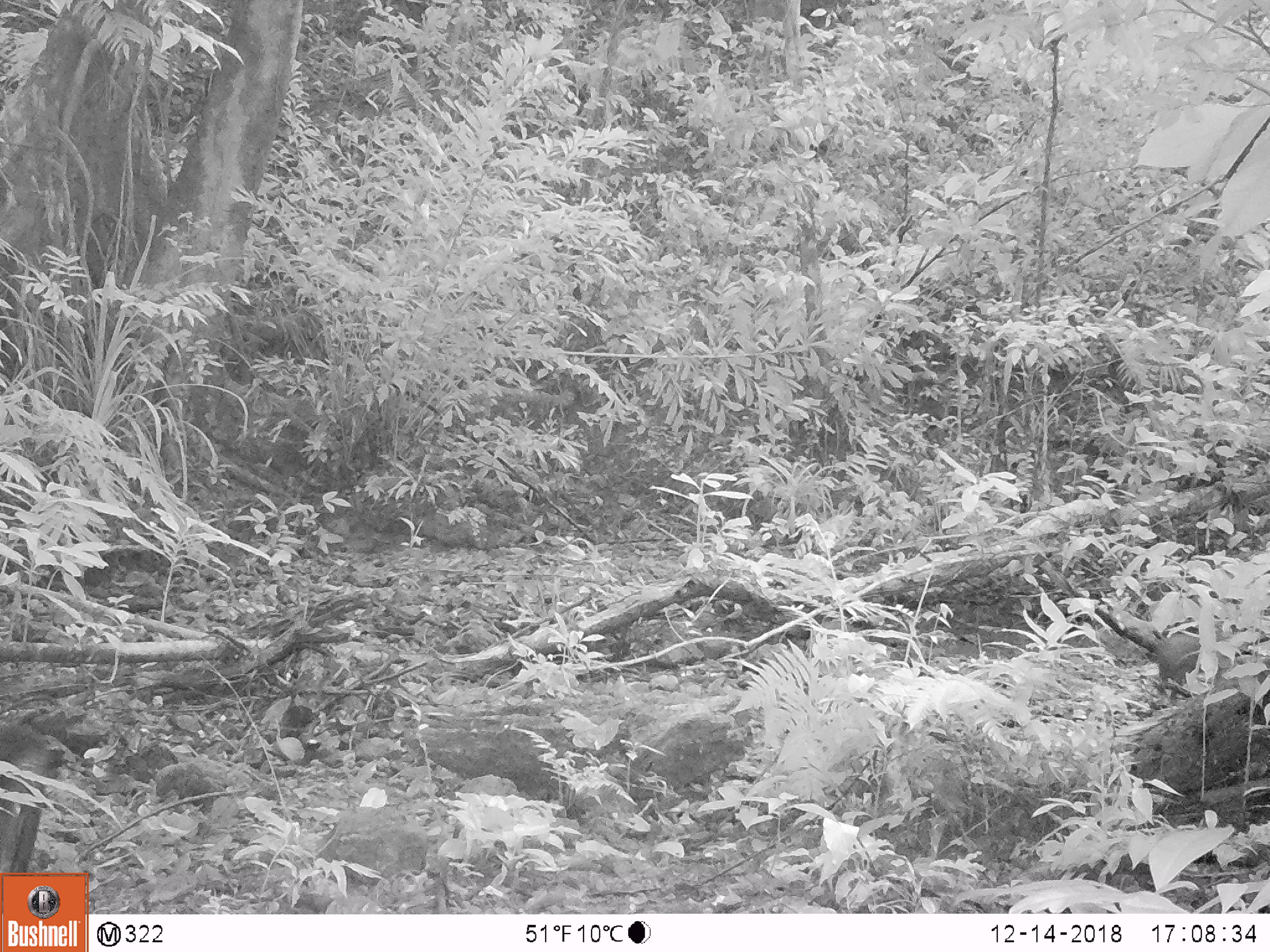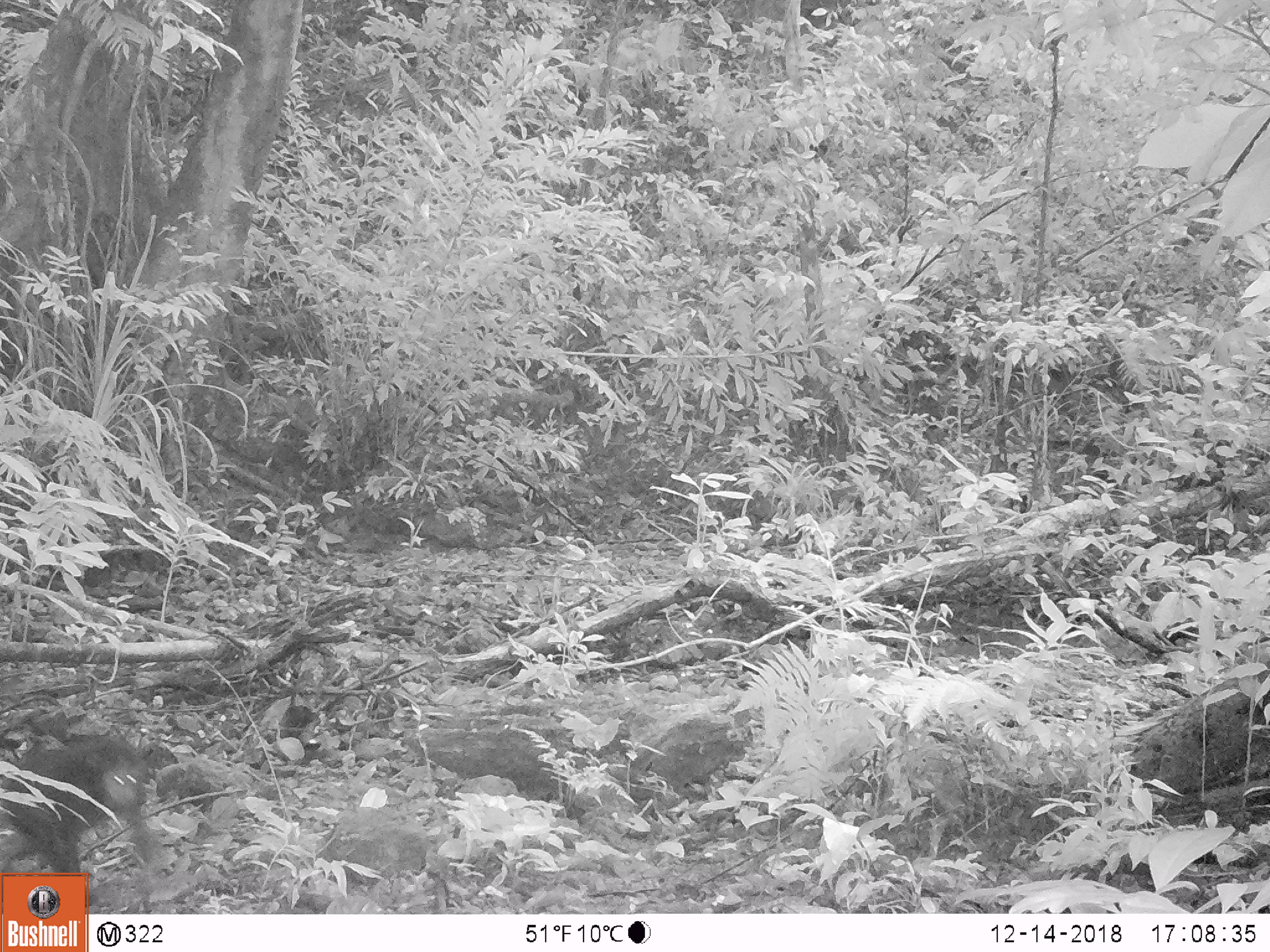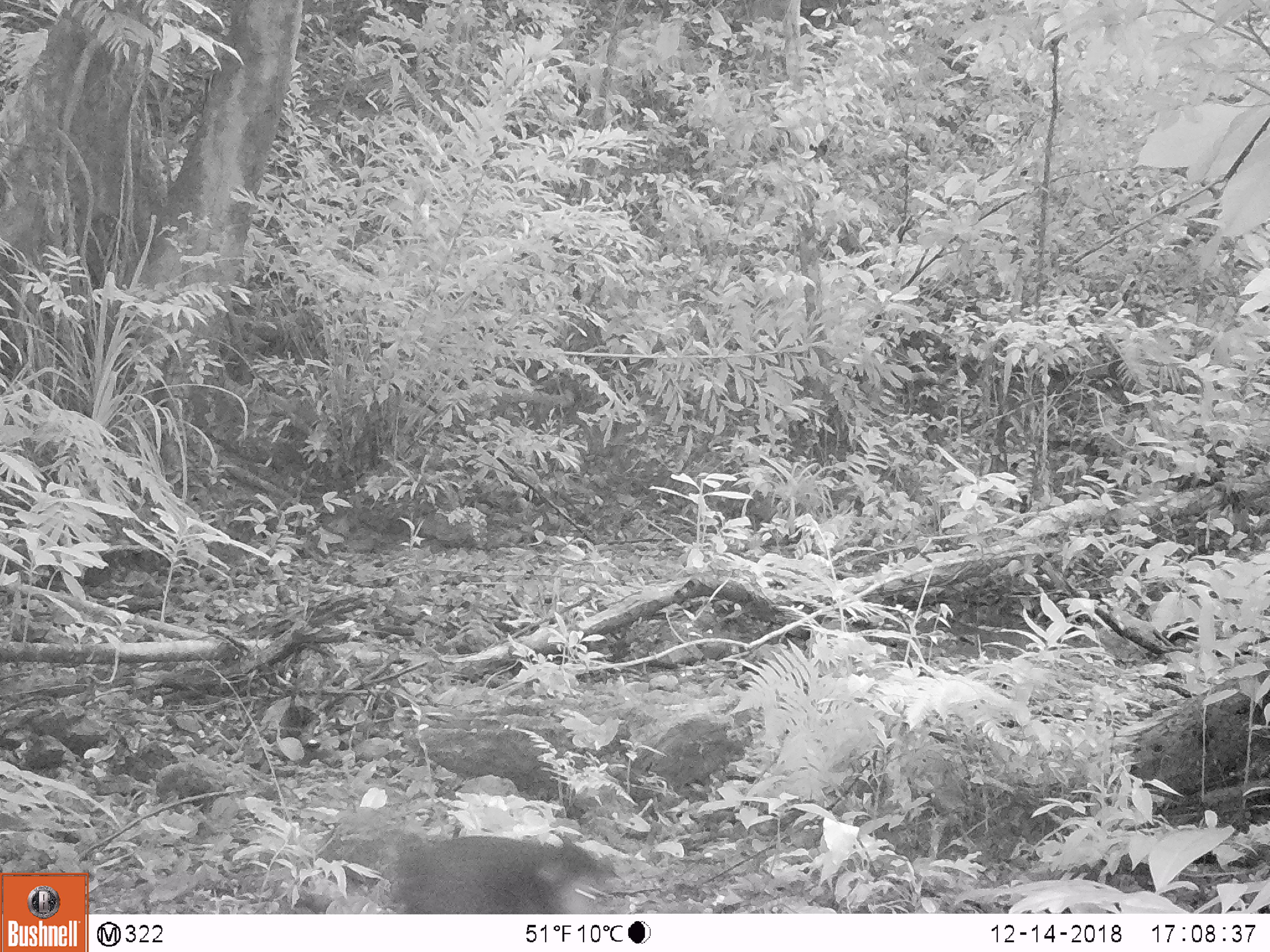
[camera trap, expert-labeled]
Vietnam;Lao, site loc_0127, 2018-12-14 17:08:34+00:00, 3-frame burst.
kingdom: Animalia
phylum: Chordata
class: Mammalia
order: Primates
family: Cercopithecidae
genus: Macaca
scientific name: Macaca arctoides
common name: stump-tailed macaque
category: stump tailed macaque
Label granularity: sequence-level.